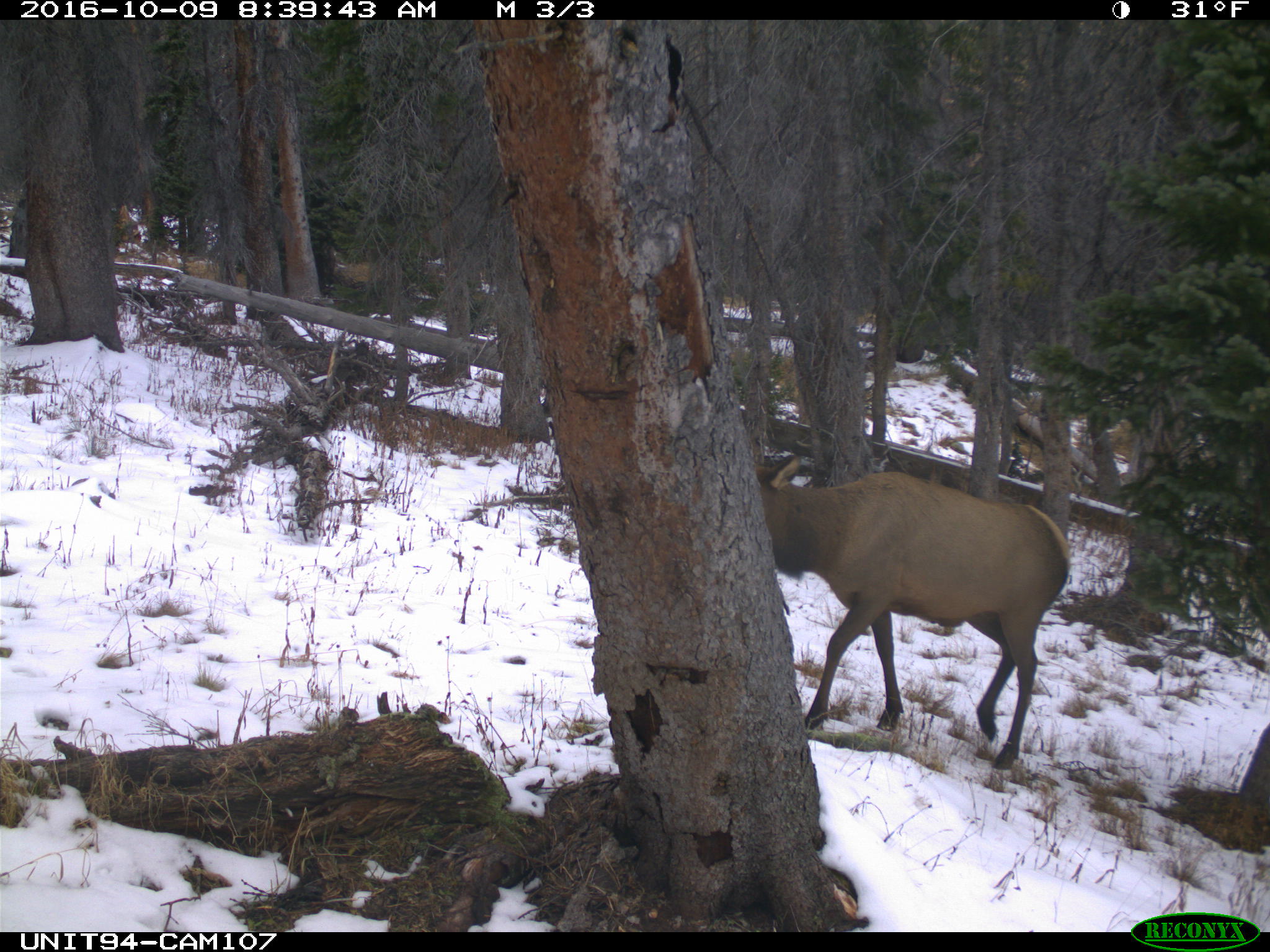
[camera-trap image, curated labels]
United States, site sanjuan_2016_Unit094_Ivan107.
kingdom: Animalia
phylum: Chordata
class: Mammalia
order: Artiodactyla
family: Cervidae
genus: Cervus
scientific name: Cervus elaphus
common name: red deer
Cervus elaphus (red deer).